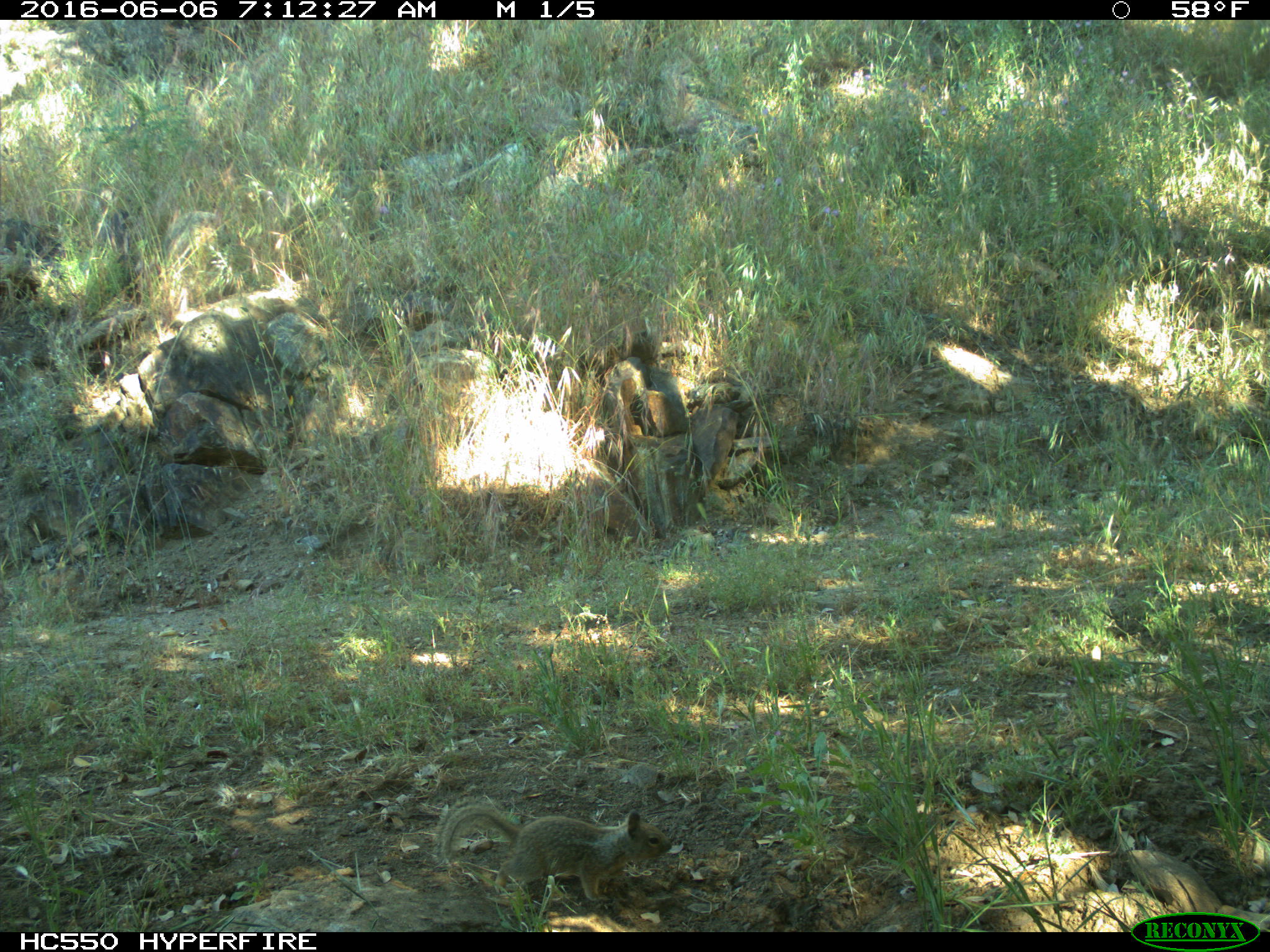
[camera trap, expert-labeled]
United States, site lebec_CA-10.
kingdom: Animalia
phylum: Chordata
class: Mammalia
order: Rodentia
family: Sciuridae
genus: Otospermophilus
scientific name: Otospermophilus beecheyi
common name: california ground squirrel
Otospermophilus beecheyi (california ground squirrel).